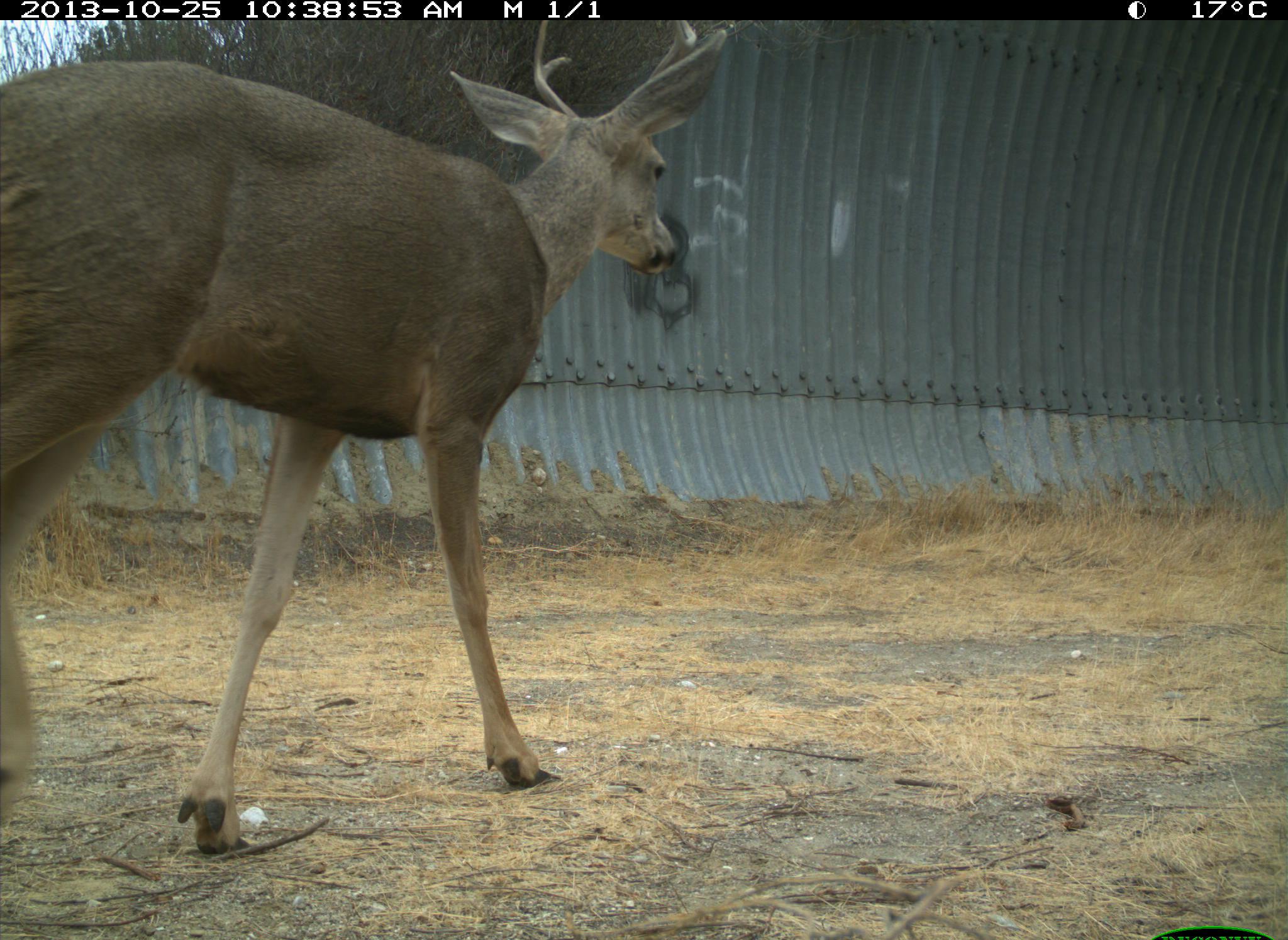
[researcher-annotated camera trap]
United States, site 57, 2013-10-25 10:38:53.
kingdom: Animalia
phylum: Chordata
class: Mammalia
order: Artiodactyla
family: Cervidae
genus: Odocoileus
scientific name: Odocoileus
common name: deer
Deer (Odocoileus).